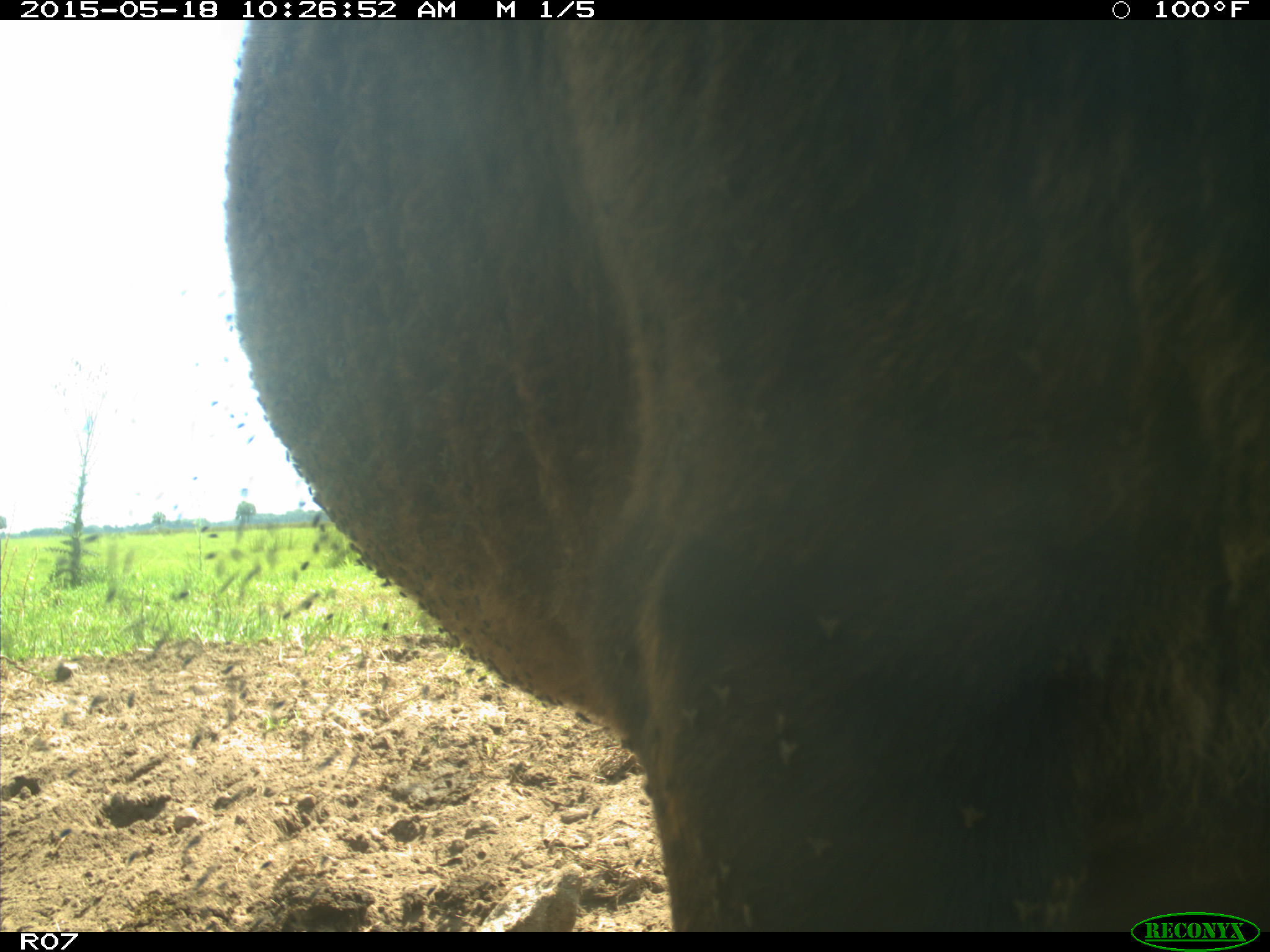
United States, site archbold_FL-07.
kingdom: Animalia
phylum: Chordata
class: Mammalia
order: Artiodactyla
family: Bovidae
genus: Bos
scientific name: Bos taurus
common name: domestic cow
Bos taurus (domestic cow).